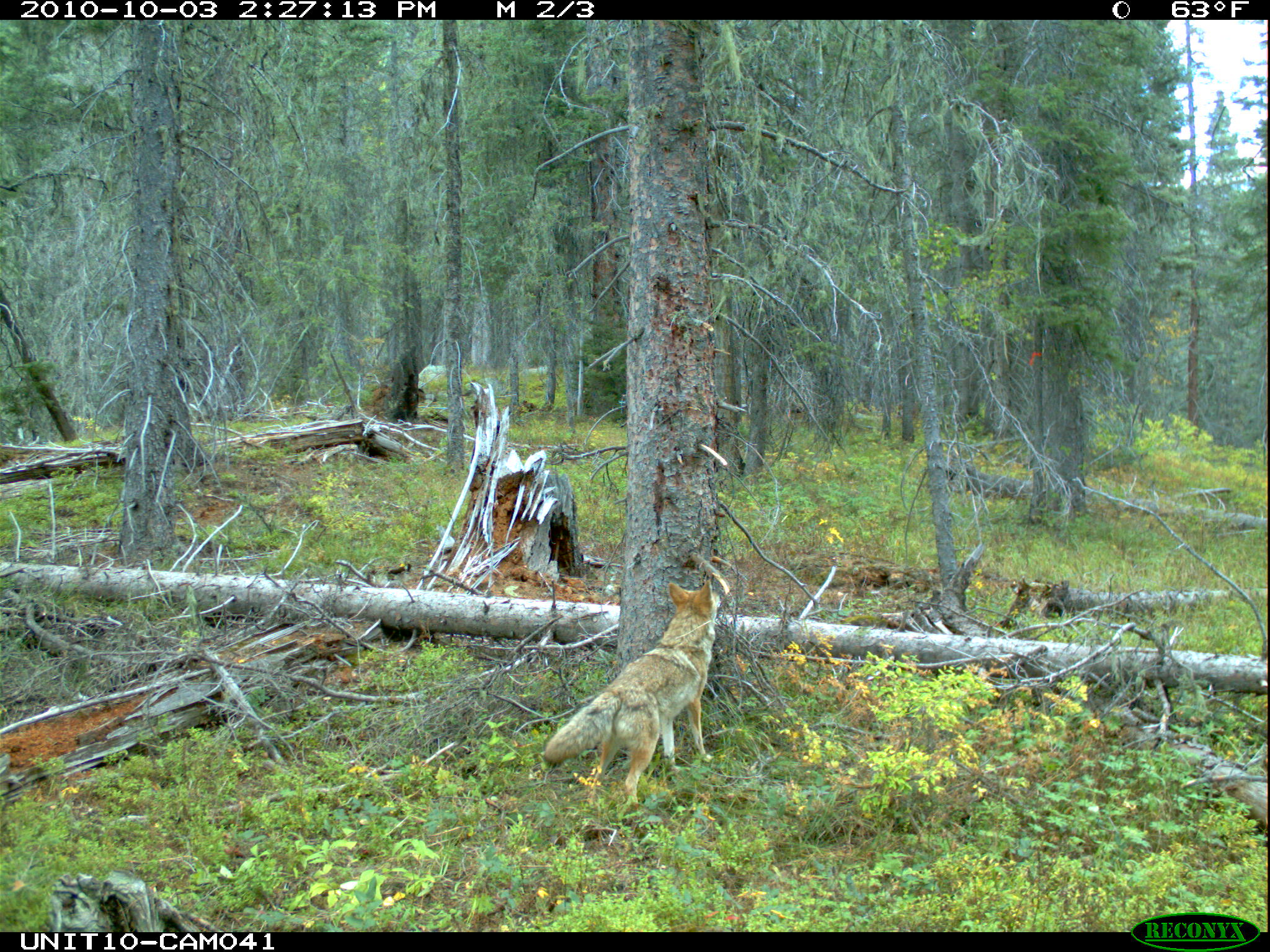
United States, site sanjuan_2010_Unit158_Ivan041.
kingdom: Animalia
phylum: Chordata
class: Mammalia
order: Carnivora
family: Canidae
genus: Canis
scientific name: Canis latrans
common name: coyote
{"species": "Canis latrans (coyote)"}